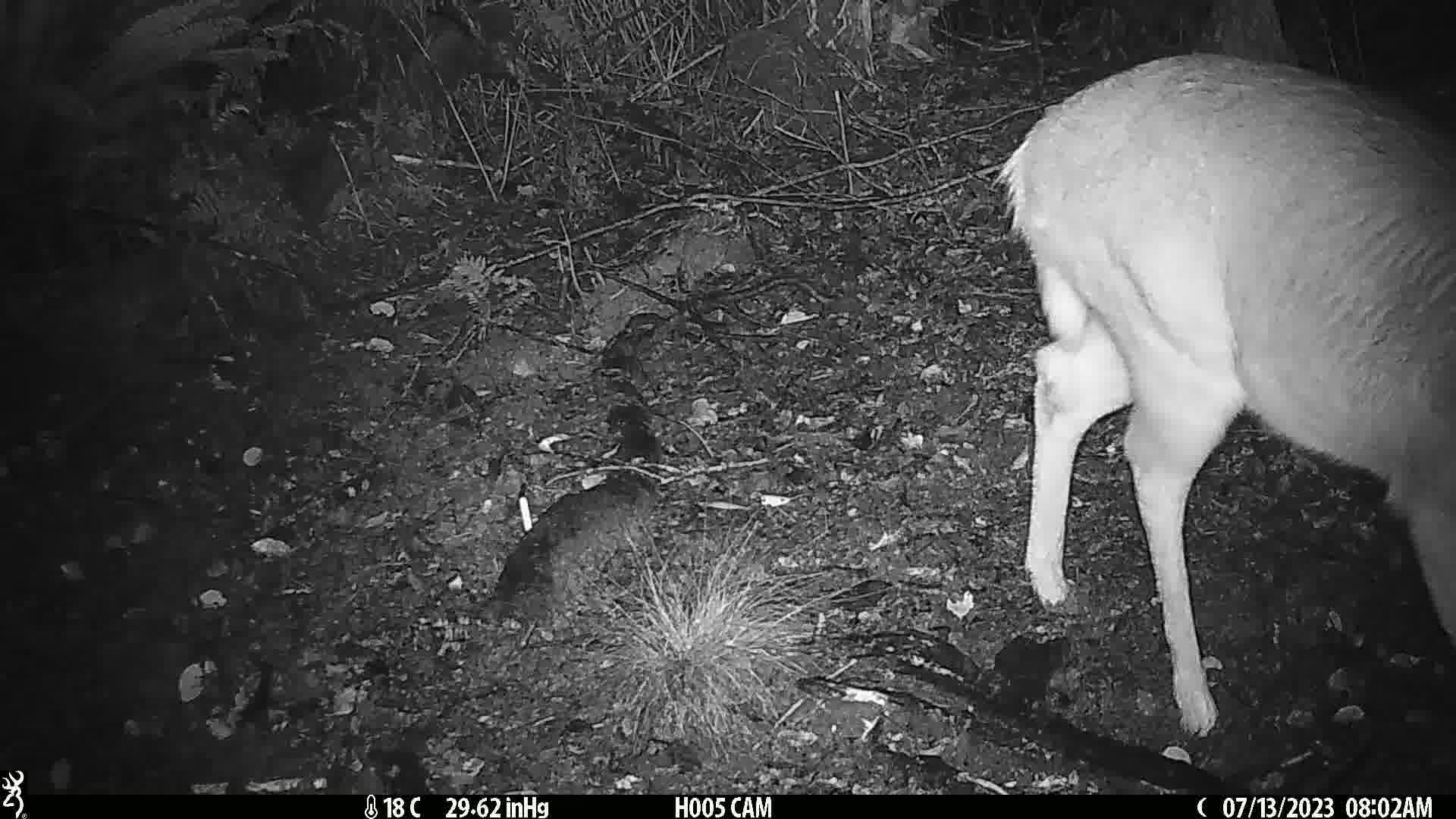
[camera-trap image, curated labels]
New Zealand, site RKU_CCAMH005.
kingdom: Animalia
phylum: Chordata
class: Mammalia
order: Artiodactyla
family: Cervidae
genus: Odocoileus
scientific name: Odocoileus virginianus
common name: white-tailed deer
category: white tailed deer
White tailed deer (white-tailed deer) (Odocoileus virginianus).